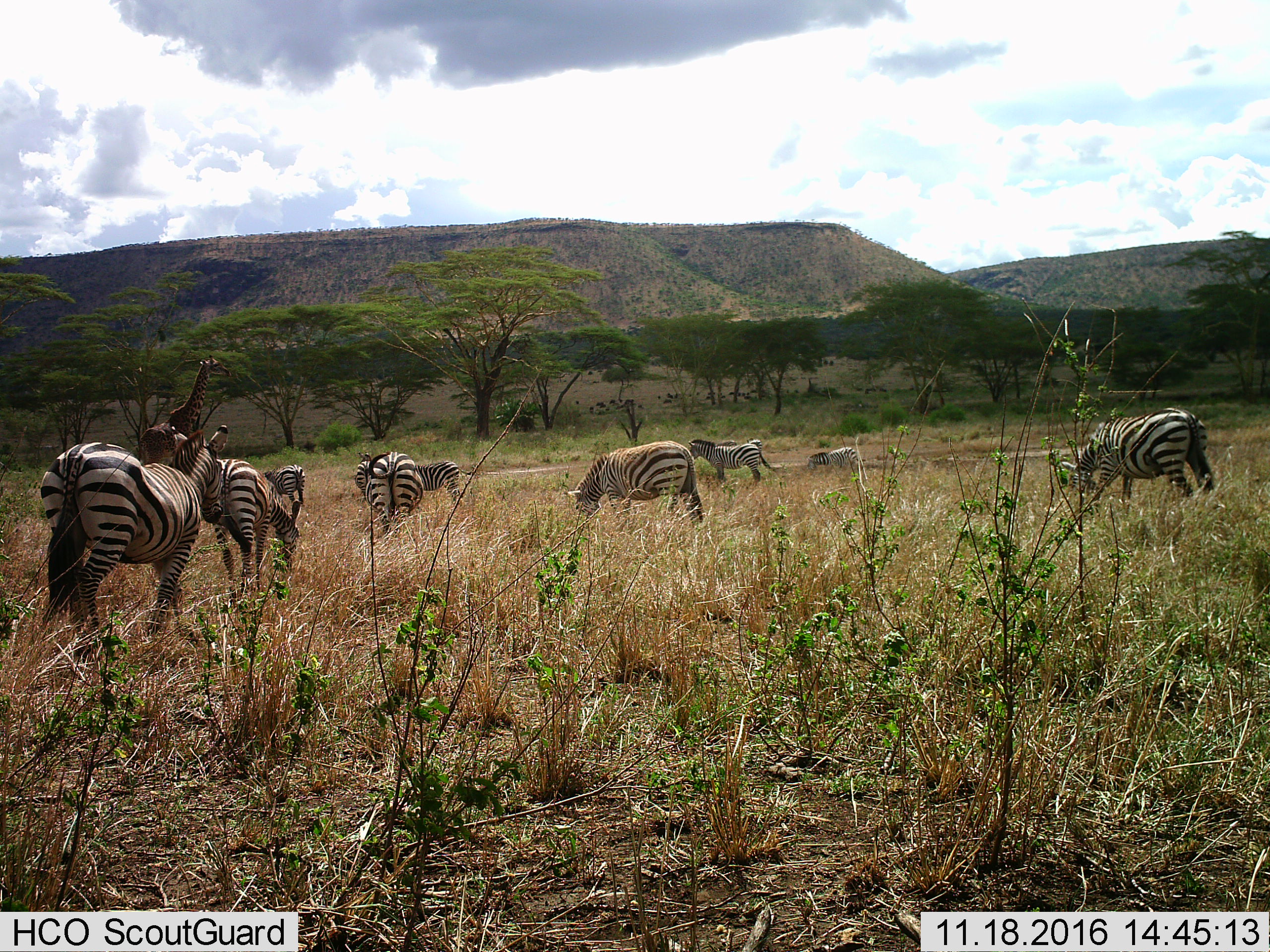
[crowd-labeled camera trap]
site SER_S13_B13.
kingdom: Animalia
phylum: Chordata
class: Mammalia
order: Artiodactyla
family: Giraffidae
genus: Giraffa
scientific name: Giraffa camelopardalis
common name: giraffe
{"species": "giraffe (Giraffa camelopardalis)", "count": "1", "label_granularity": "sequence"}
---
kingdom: Animalia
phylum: Chordata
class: Mammalia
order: Perissodactyla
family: Equidae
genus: Equus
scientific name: Equus quagga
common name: plains zebra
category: zebraplains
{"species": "zebraplains (plains zebra) (Equus quagga)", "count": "10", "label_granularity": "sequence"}